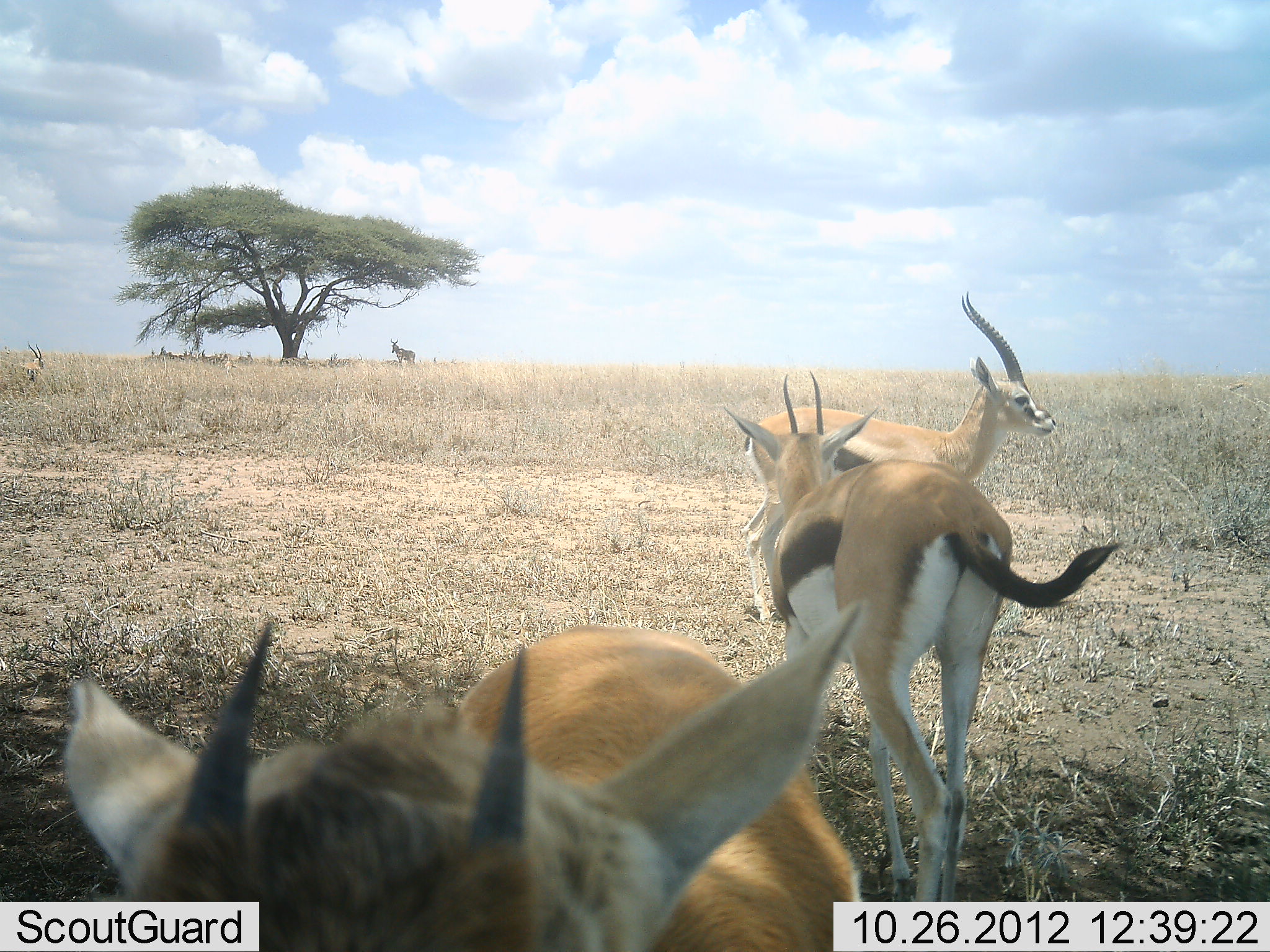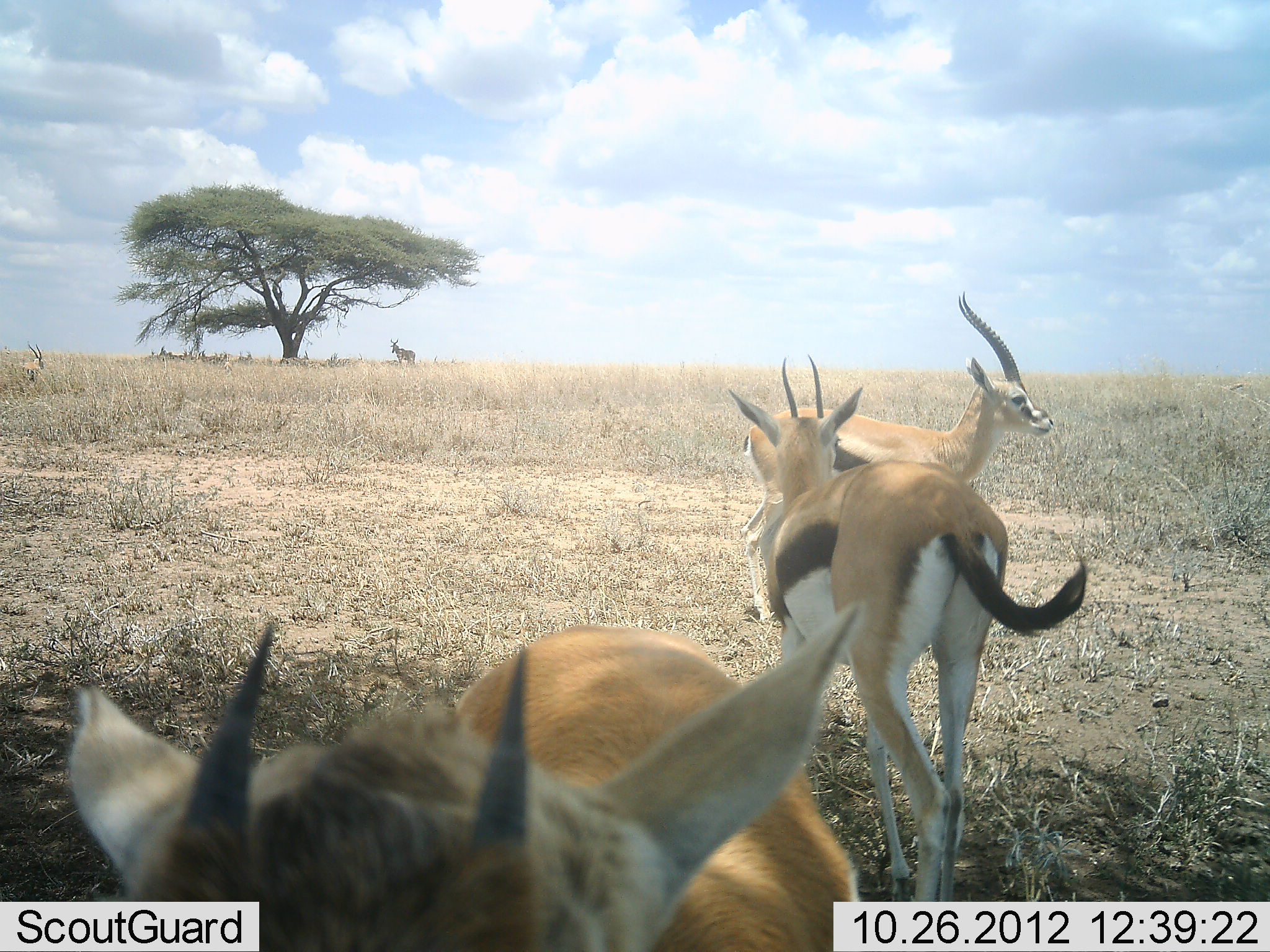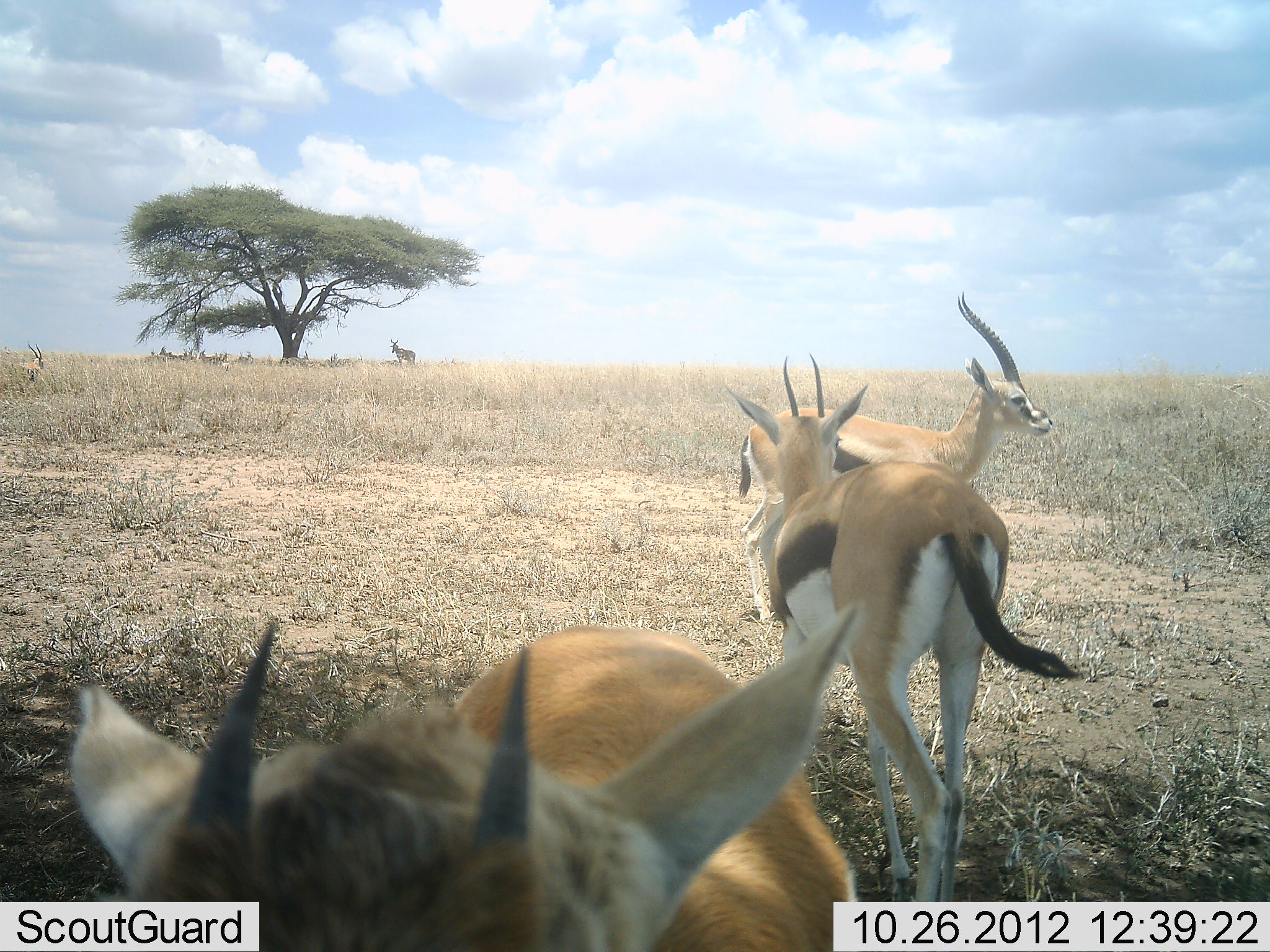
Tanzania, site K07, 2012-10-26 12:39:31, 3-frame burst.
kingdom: Animalia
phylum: Chordata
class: Mammalia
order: Artiodactyla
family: Bovidae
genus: Eudorcas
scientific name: Eudorcas thomsonii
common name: thomson's gazelle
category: gazellethomsons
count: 3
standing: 79%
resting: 26%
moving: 16%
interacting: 0%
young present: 5%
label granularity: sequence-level